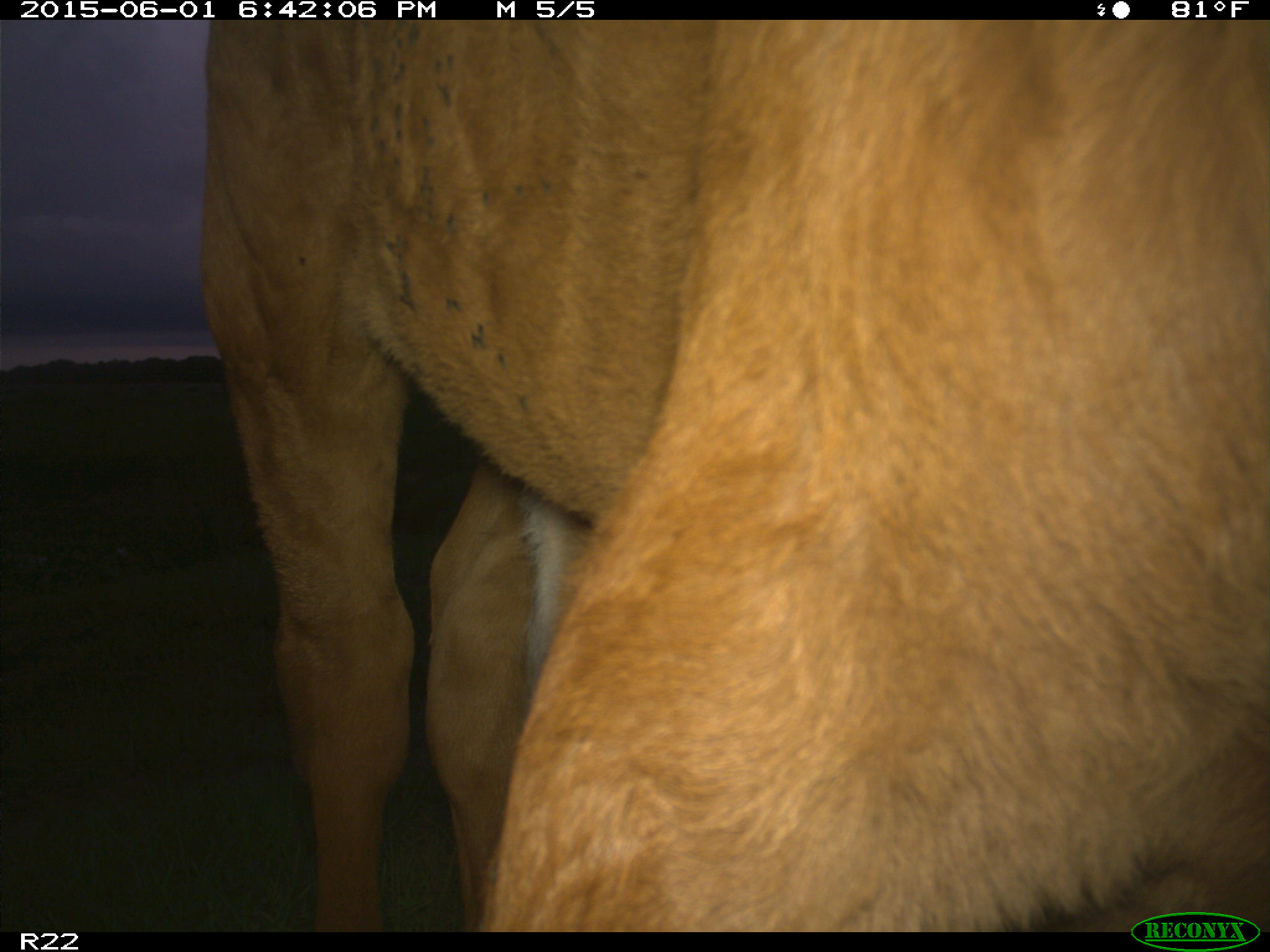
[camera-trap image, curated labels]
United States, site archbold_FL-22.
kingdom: Animalia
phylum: Chordata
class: Mammalia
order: Artiodactyla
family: Bovidae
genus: Bos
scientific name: Bos taurus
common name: domestic cow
Bos taurus (domestic cow).